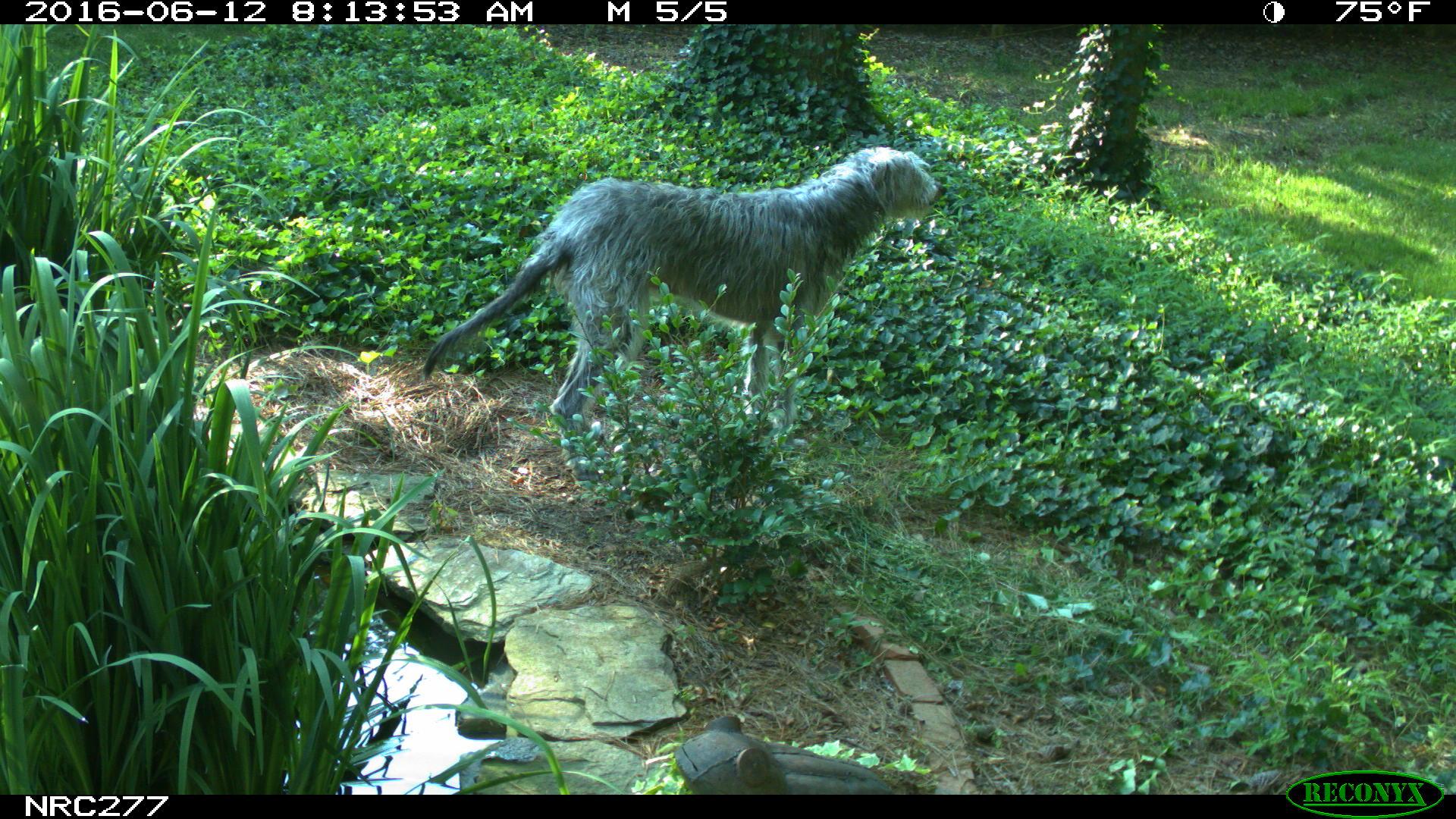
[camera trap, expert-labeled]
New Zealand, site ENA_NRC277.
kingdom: Animalia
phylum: Chordata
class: Mammalia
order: Carnivora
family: Canidae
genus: Canis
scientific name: Canis familiaris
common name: domestic dog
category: dog